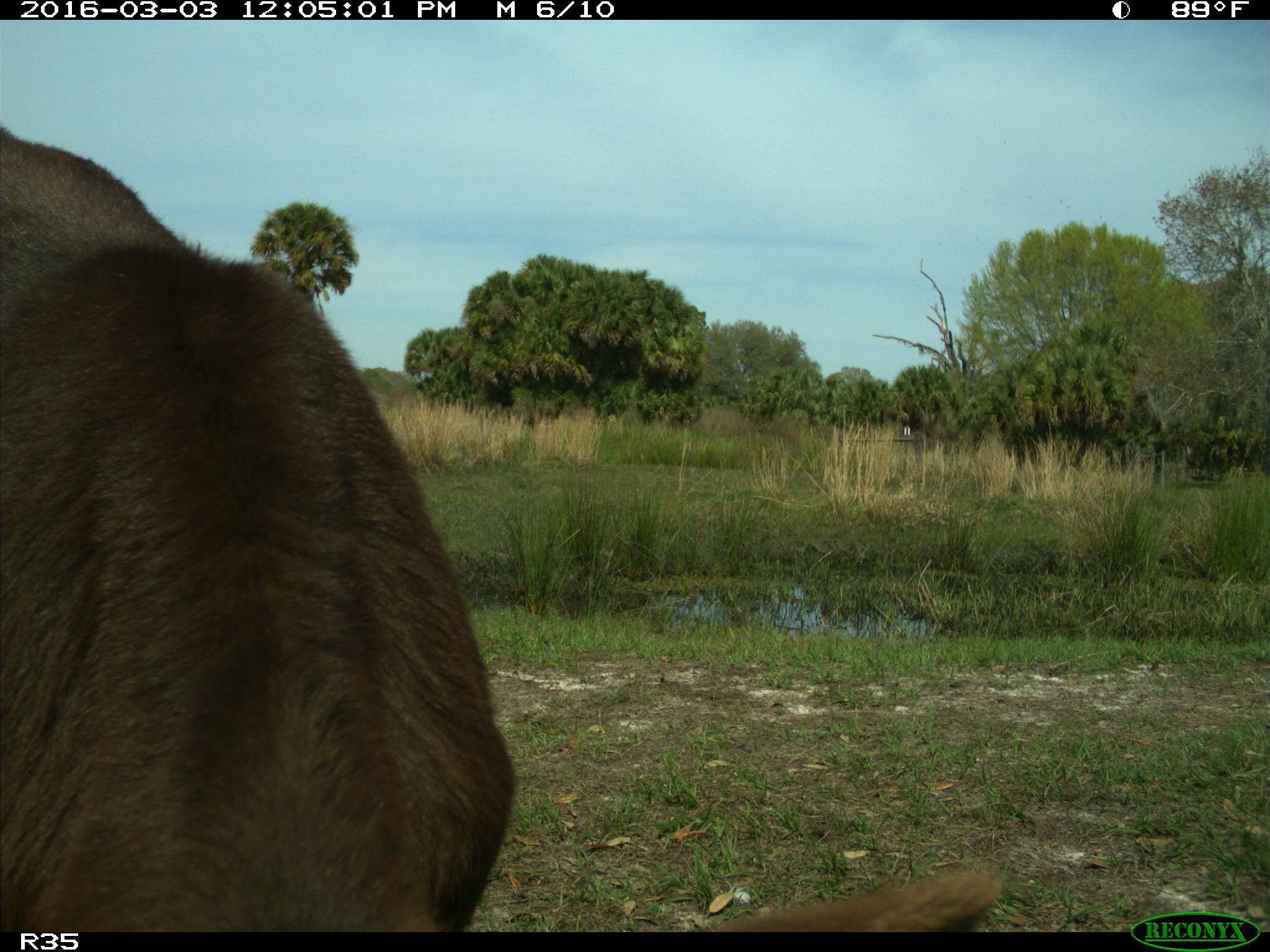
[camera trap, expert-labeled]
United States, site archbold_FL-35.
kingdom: Animalia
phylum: Chordata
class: Mammalia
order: Artiodactyla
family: Bovidae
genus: Bos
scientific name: Bos taurus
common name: domestic cow